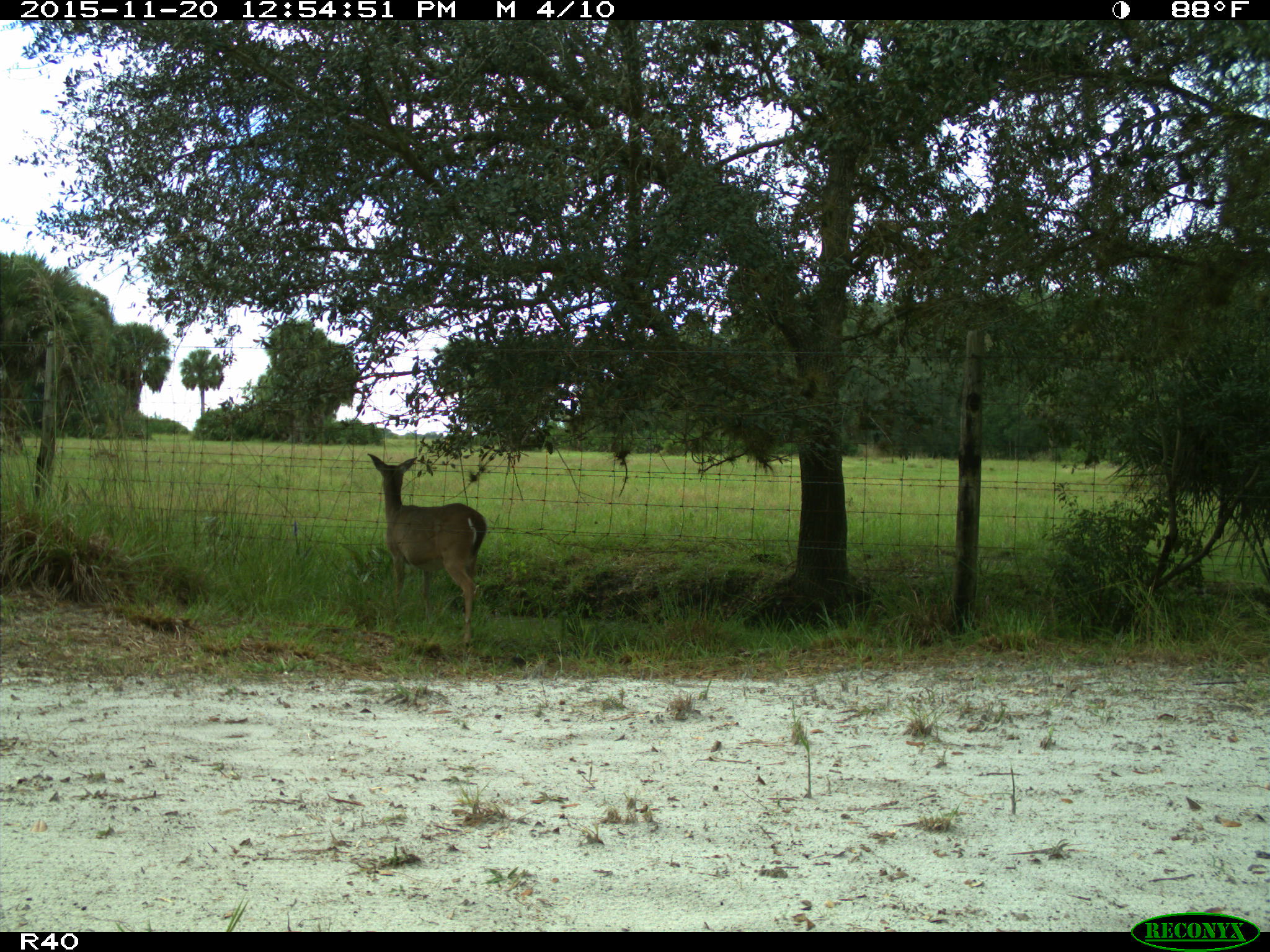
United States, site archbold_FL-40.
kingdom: Animalia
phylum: Chordata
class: Mammalia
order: Artiodactyla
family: Cervidae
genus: Odocoileus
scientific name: Odocoileus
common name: deer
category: unidentified deer